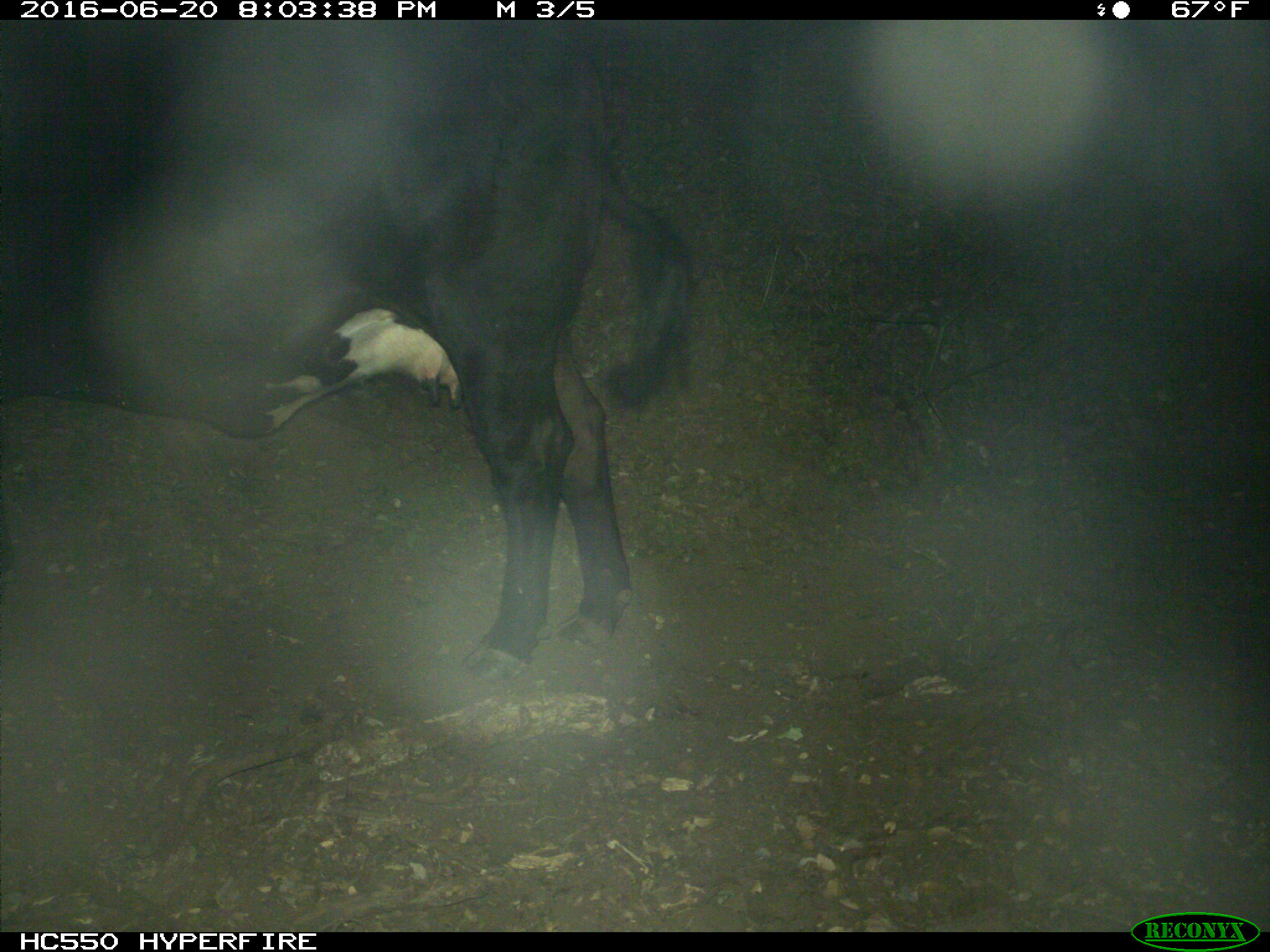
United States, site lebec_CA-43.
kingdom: Animalia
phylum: Chordata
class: Mammalia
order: Artiodactyla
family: Bovidae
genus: Bos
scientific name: Bos taurus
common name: domestic cow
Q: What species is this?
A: Bos taurus (domestic cow).